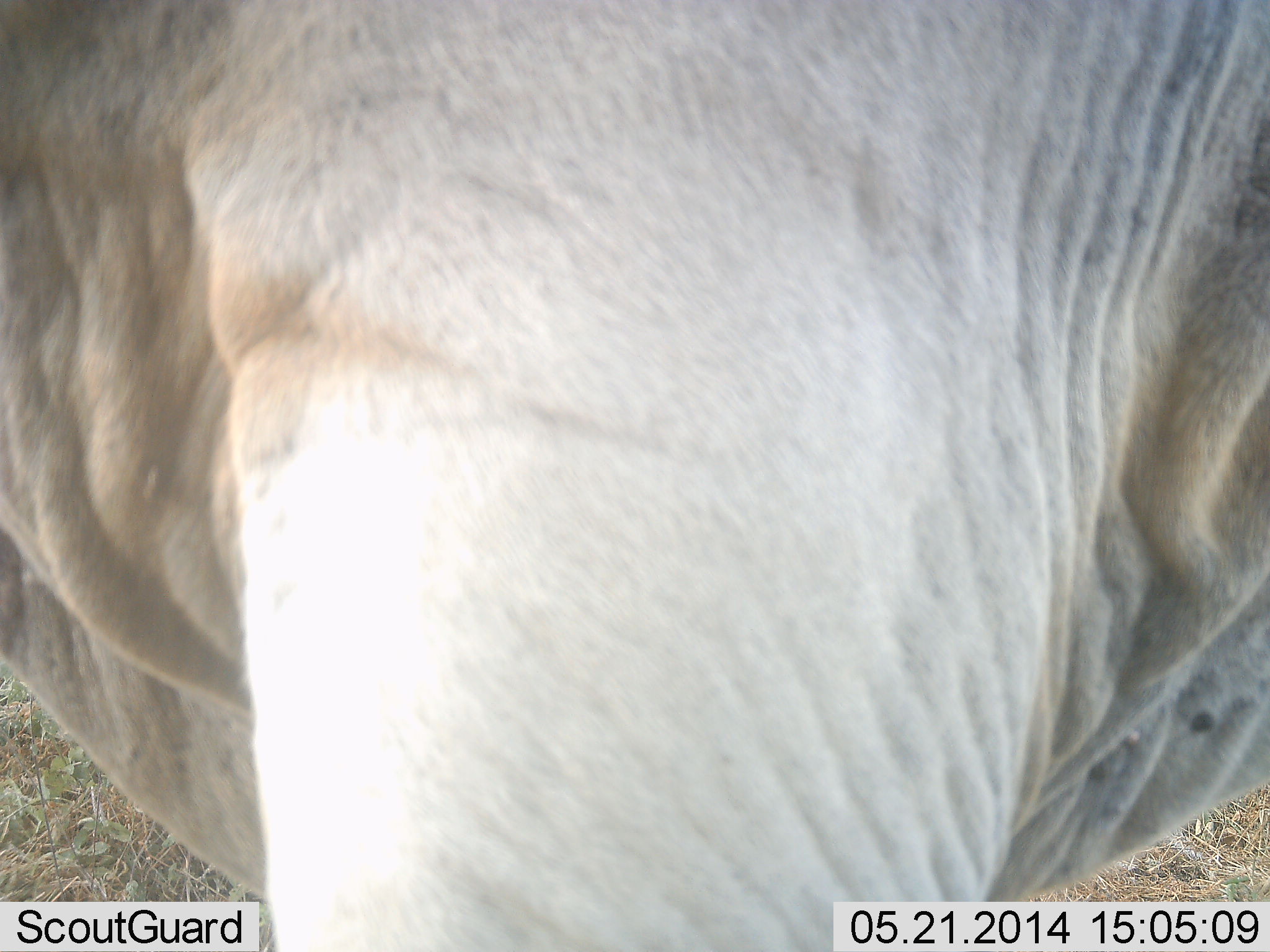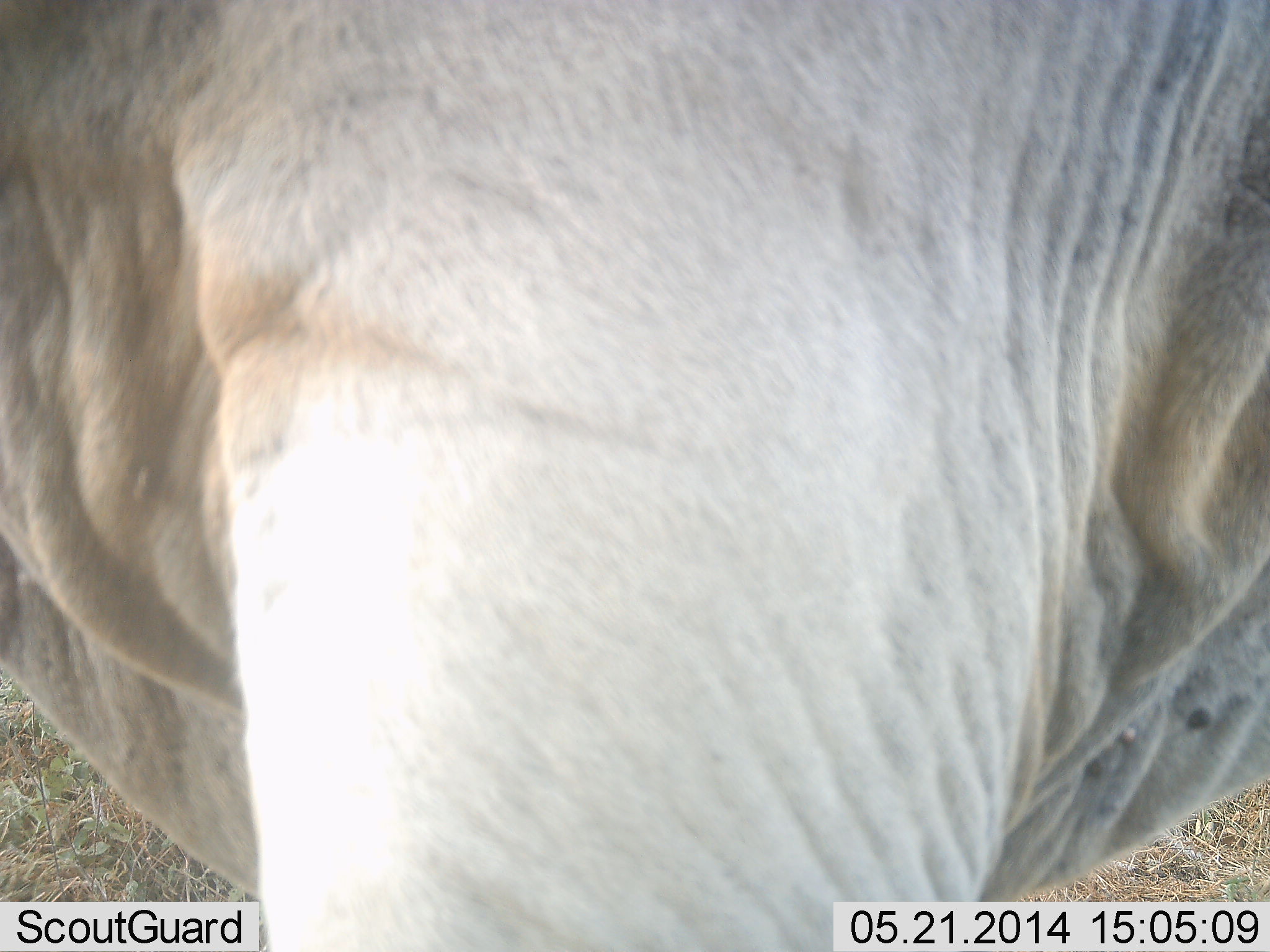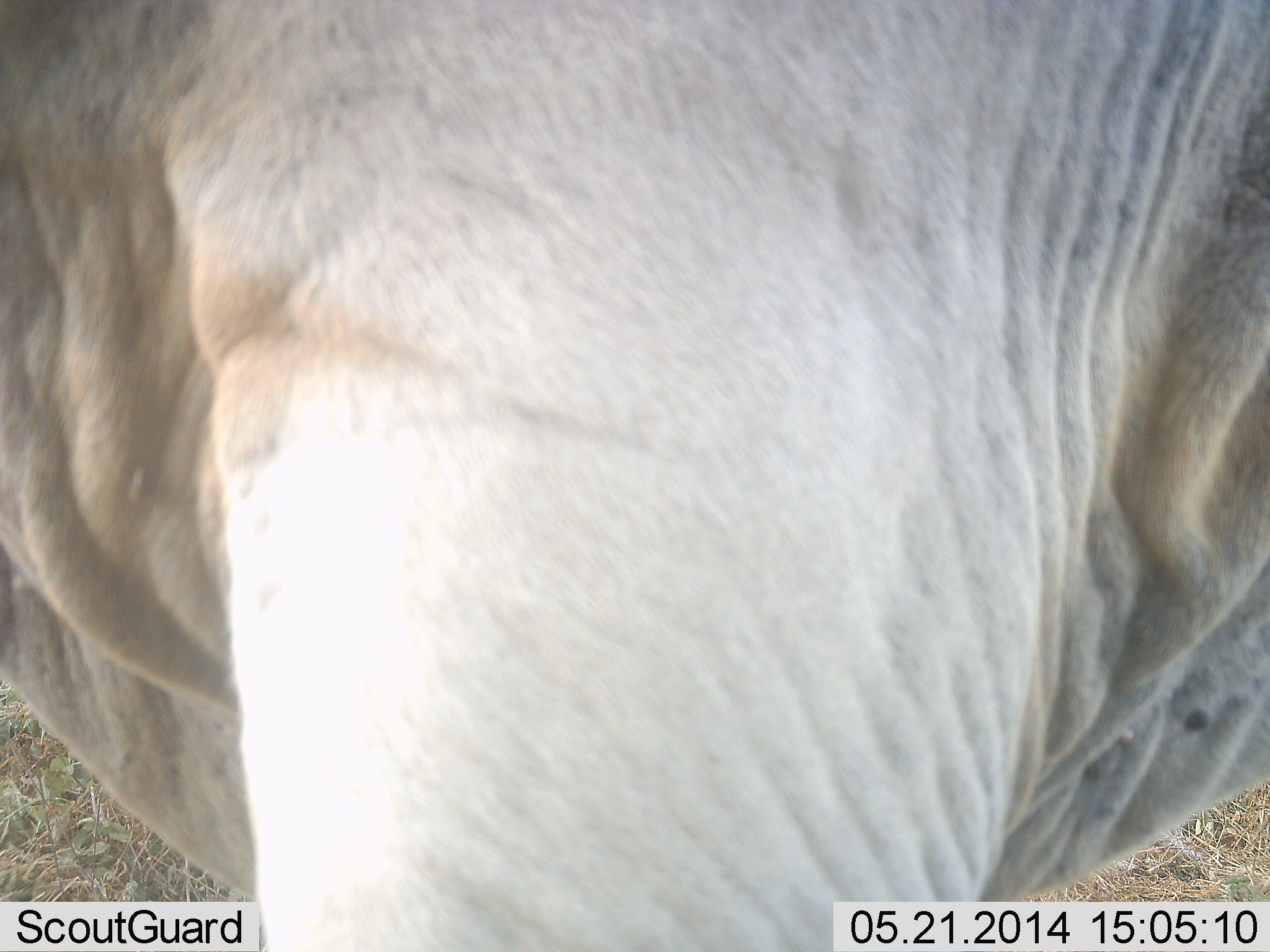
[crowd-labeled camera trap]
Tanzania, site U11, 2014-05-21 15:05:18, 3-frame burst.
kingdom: Animalia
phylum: Chordata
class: Mammalia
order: Artiodactyla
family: Bovidae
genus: Tragelaphus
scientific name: Tragelaphus oryx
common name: eland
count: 1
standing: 100%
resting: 0%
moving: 0%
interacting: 0%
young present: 0%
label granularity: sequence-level